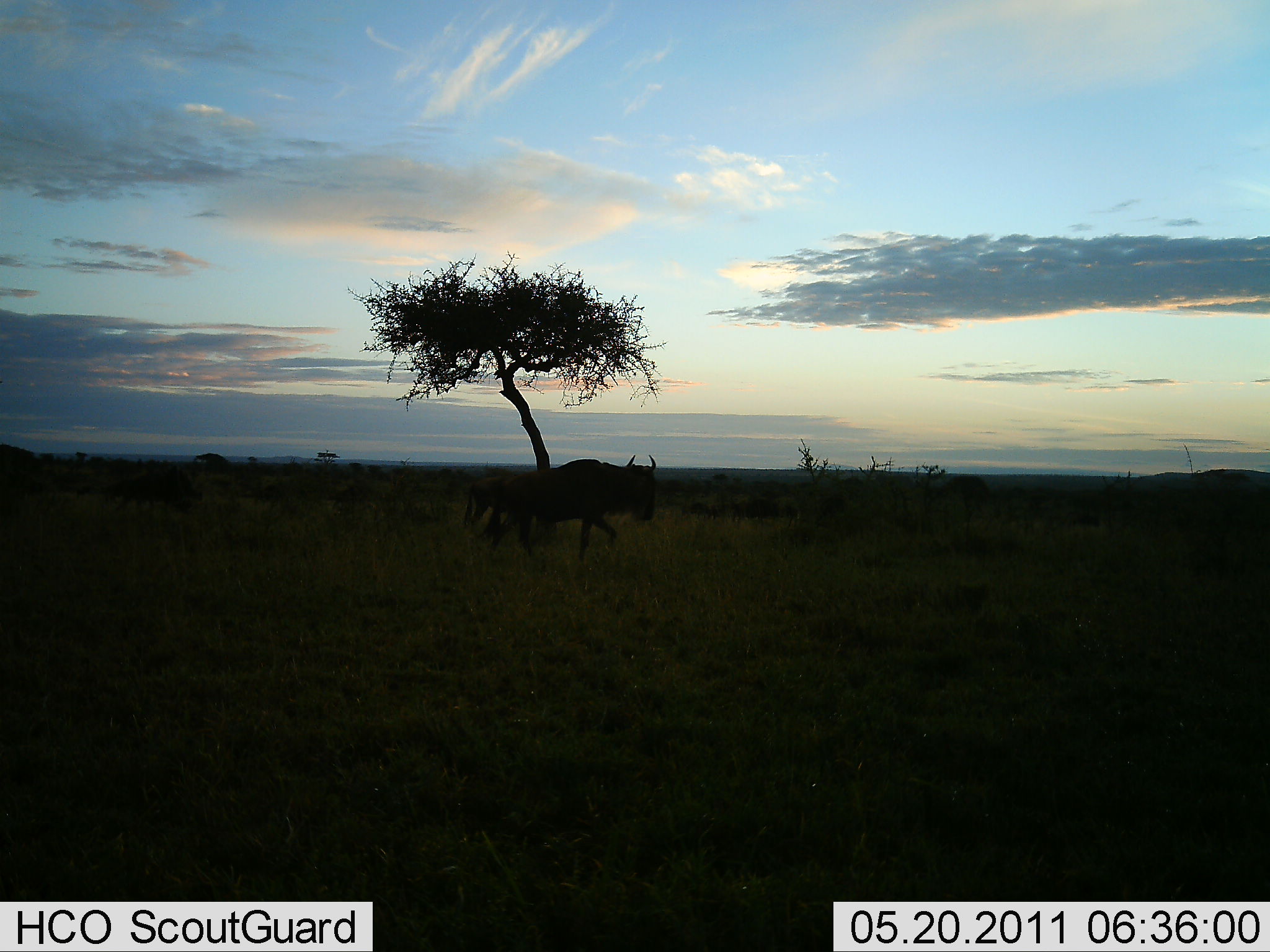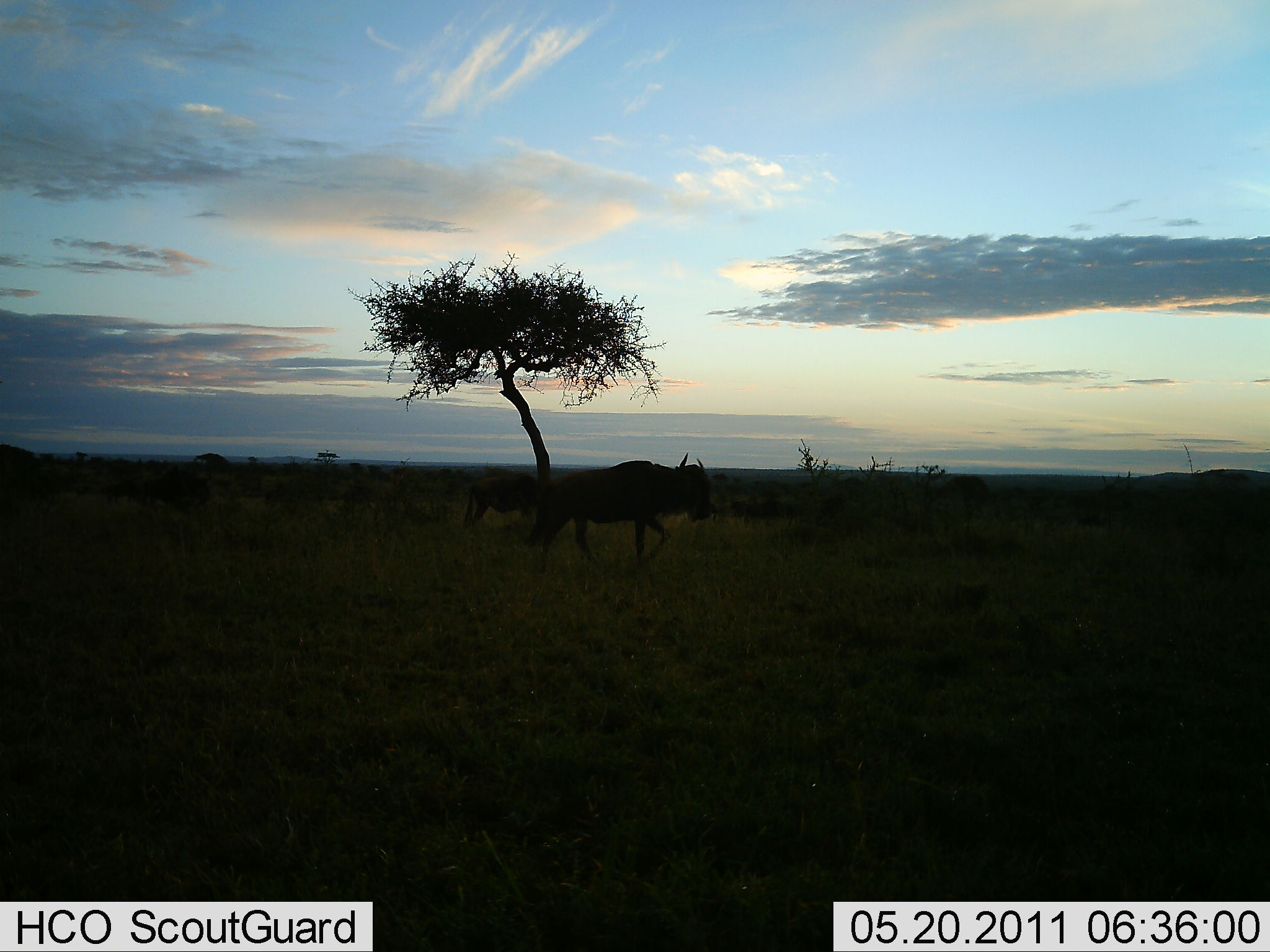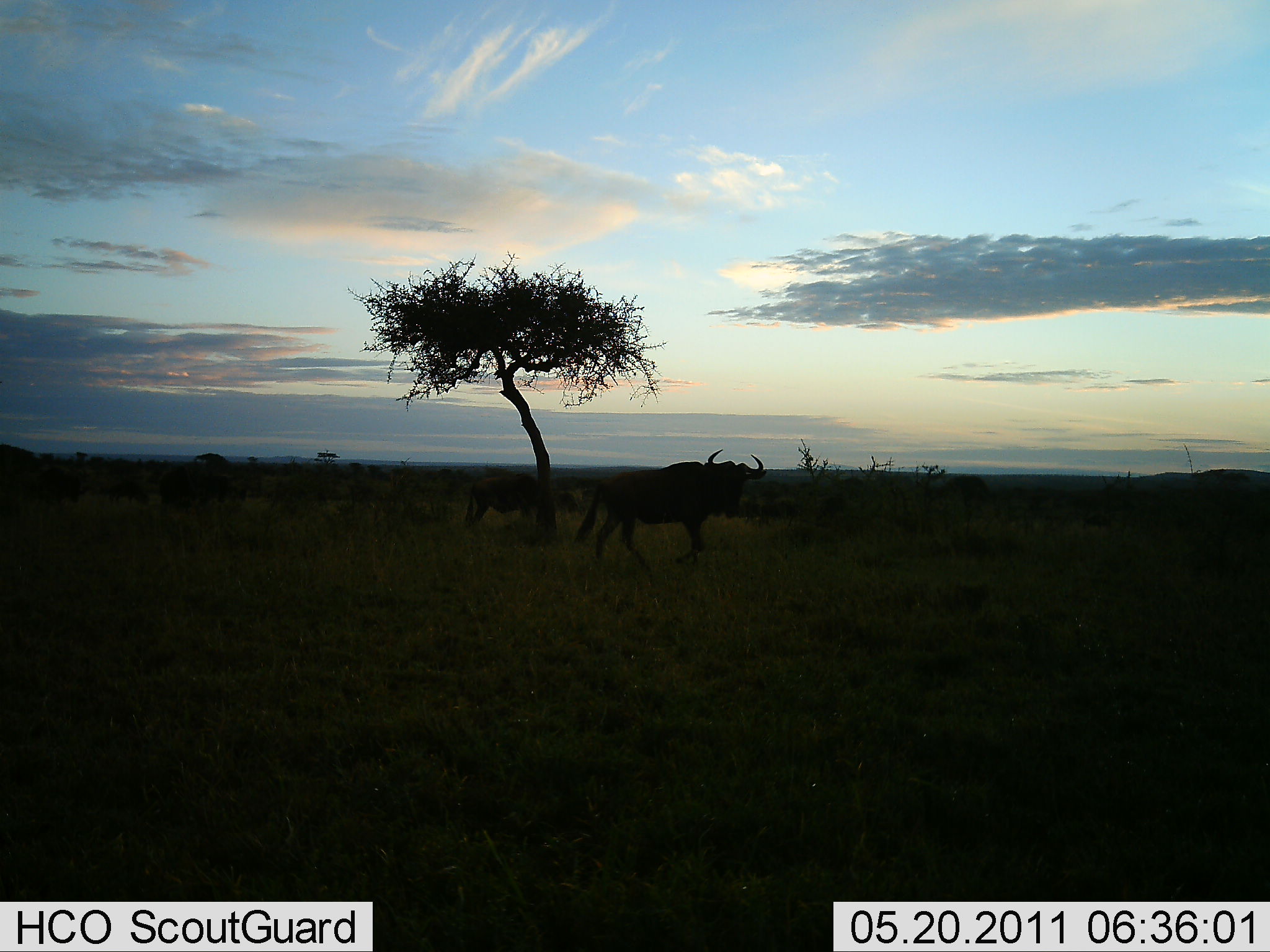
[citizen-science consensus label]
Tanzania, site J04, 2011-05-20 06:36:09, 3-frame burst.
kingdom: Animalia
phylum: Chordata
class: Mammalia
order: Artiodactyla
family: Bovidae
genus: Connochaetes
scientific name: Connochaetes taurinus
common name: blue wildebeest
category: wildebeest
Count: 4.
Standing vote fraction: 55%.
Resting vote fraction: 0%.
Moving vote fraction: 91%.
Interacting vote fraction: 0%.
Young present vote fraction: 0%.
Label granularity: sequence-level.